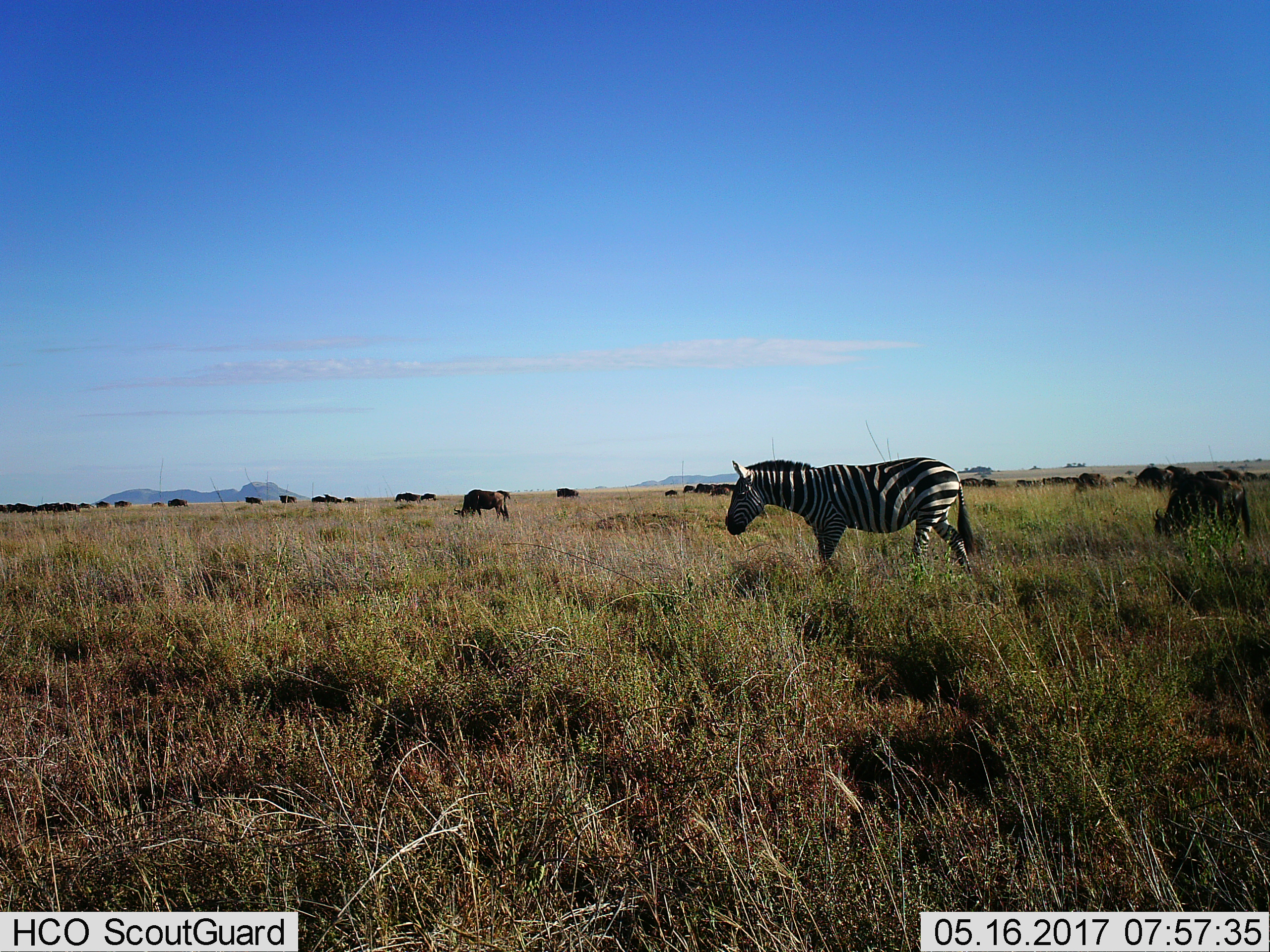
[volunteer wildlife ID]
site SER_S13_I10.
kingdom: Animalia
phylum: Chordata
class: Mammalia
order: Artiodactyla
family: Bovidae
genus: Connochaetes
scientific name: Connochaetes taurinus taurinus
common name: blue wildebeest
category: wildebeestblue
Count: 11-50.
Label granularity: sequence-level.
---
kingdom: Animalia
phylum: Chordata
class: Mammalia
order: Perissodactyla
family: Equidae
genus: Equus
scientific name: Equus quagga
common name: plains zebra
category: zebraplains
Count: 1.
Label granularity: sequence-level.